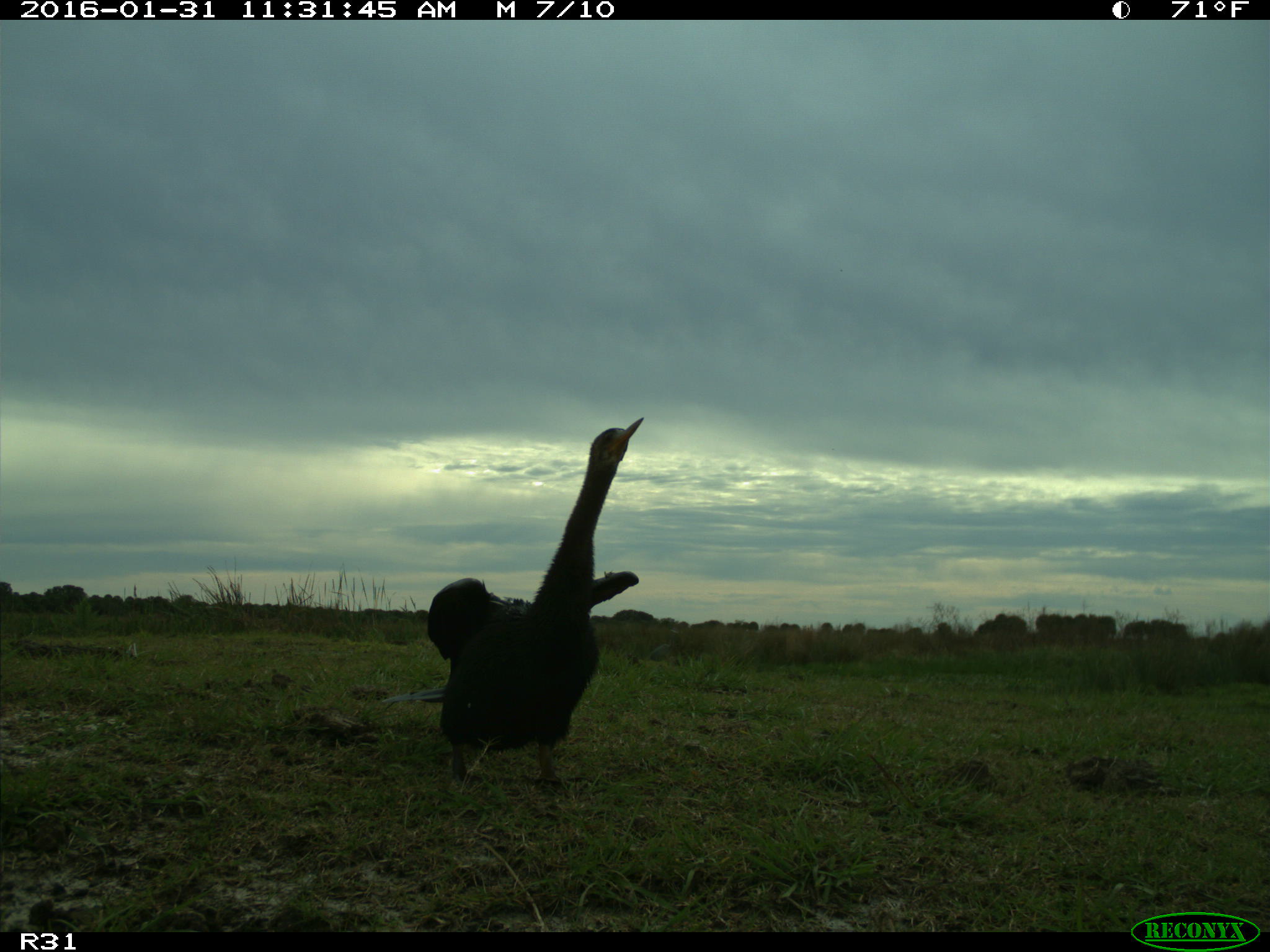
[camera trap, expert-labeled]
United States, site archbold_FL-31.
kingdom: Animalia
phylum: Chordata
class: Aves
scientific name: Aves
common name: birds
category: unidentified bird